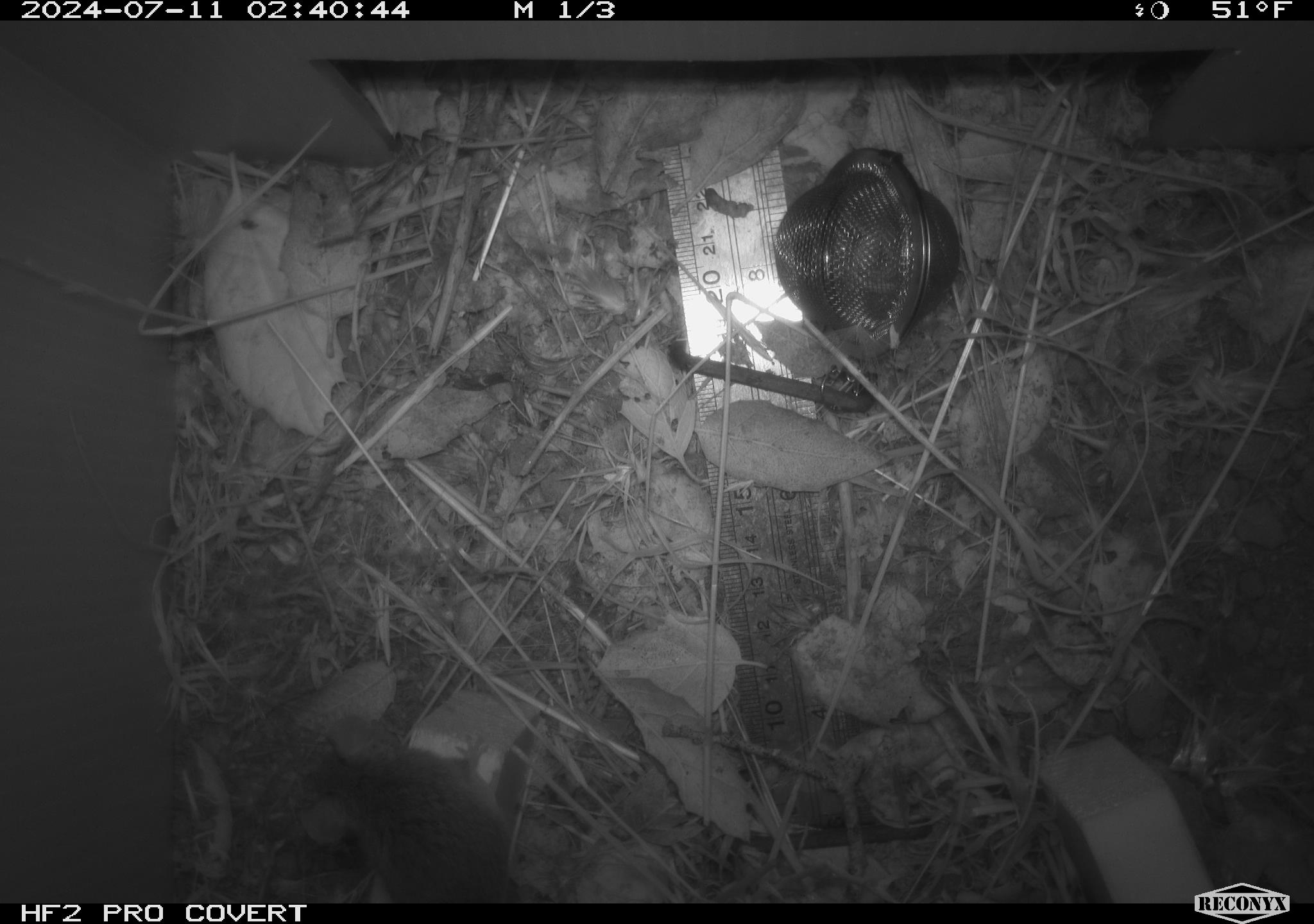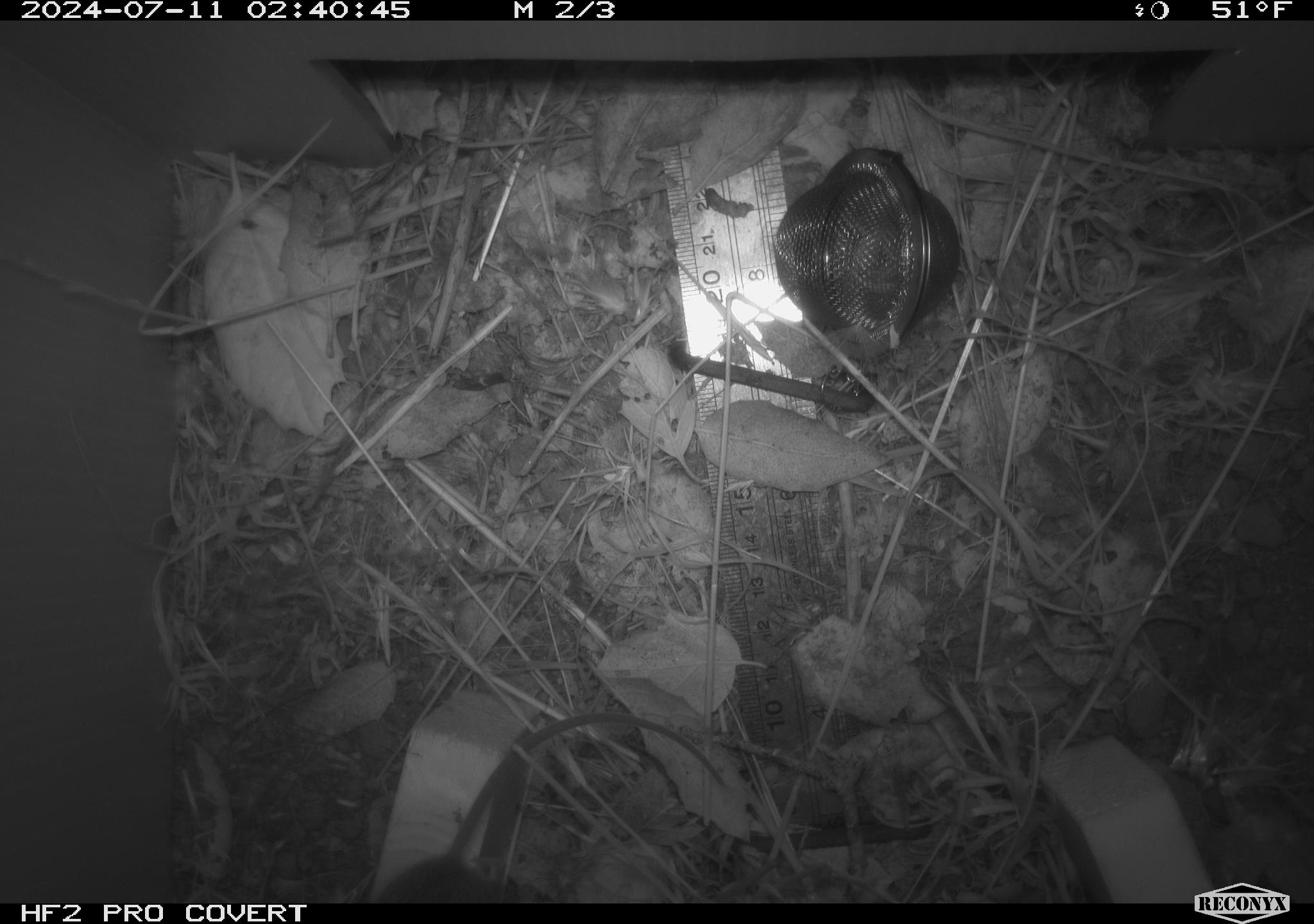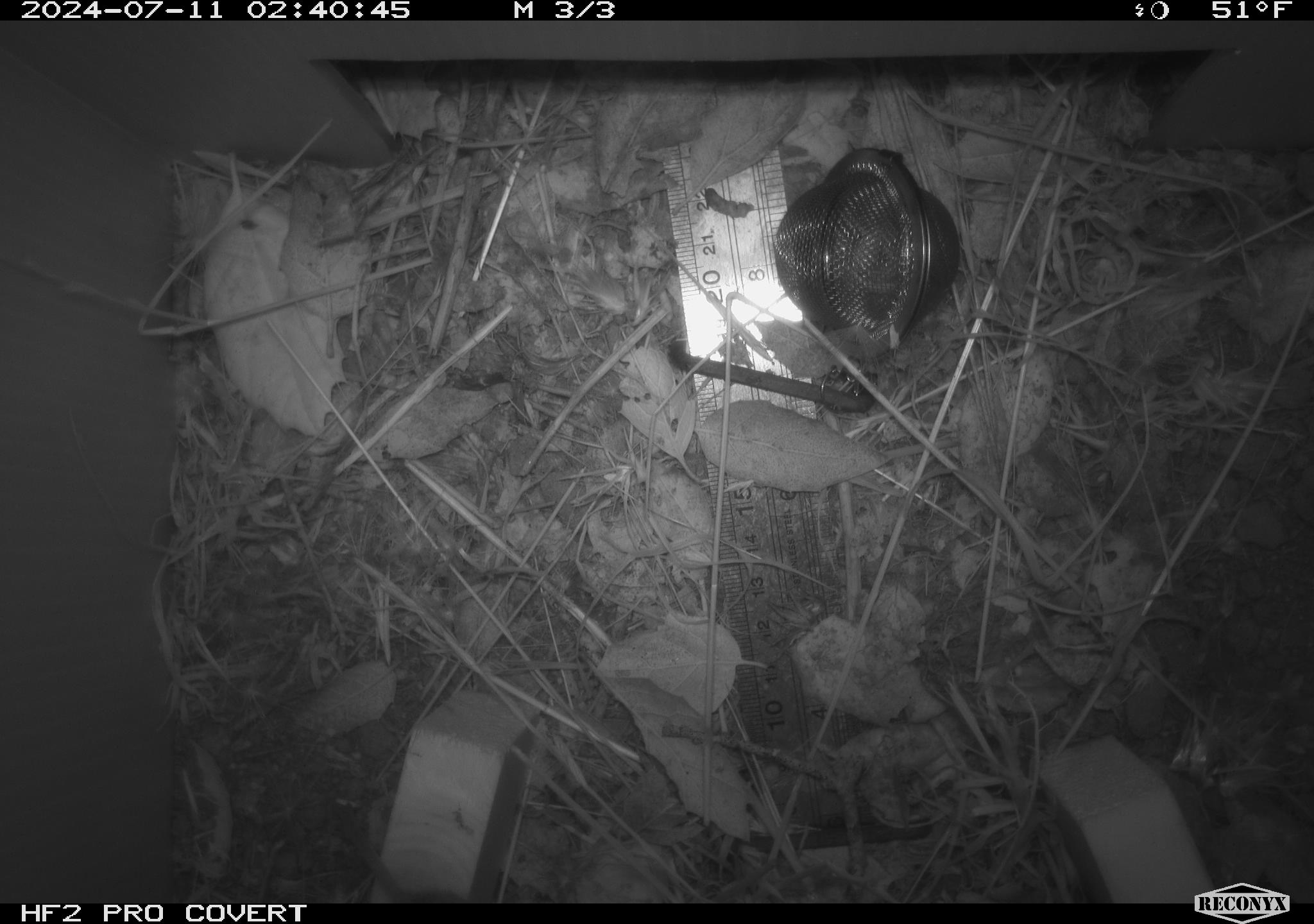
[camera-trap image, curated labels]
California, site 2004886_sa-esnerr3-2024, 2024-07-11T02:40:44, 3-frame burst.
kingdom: Animalia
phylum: Chordata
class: Mammalia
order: Rodentia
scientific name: Rodentia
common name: rodent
Rodent (Rodentia).